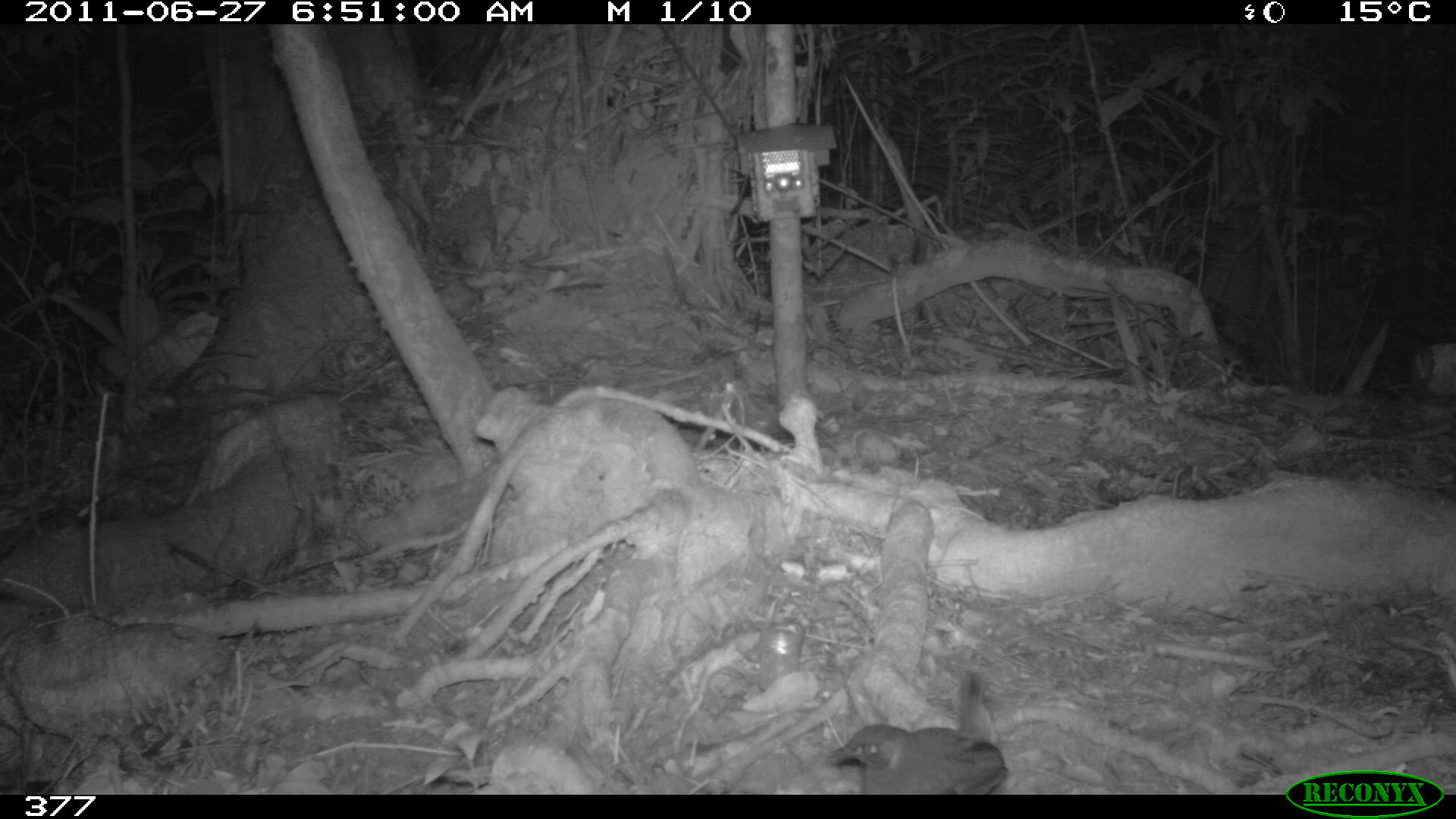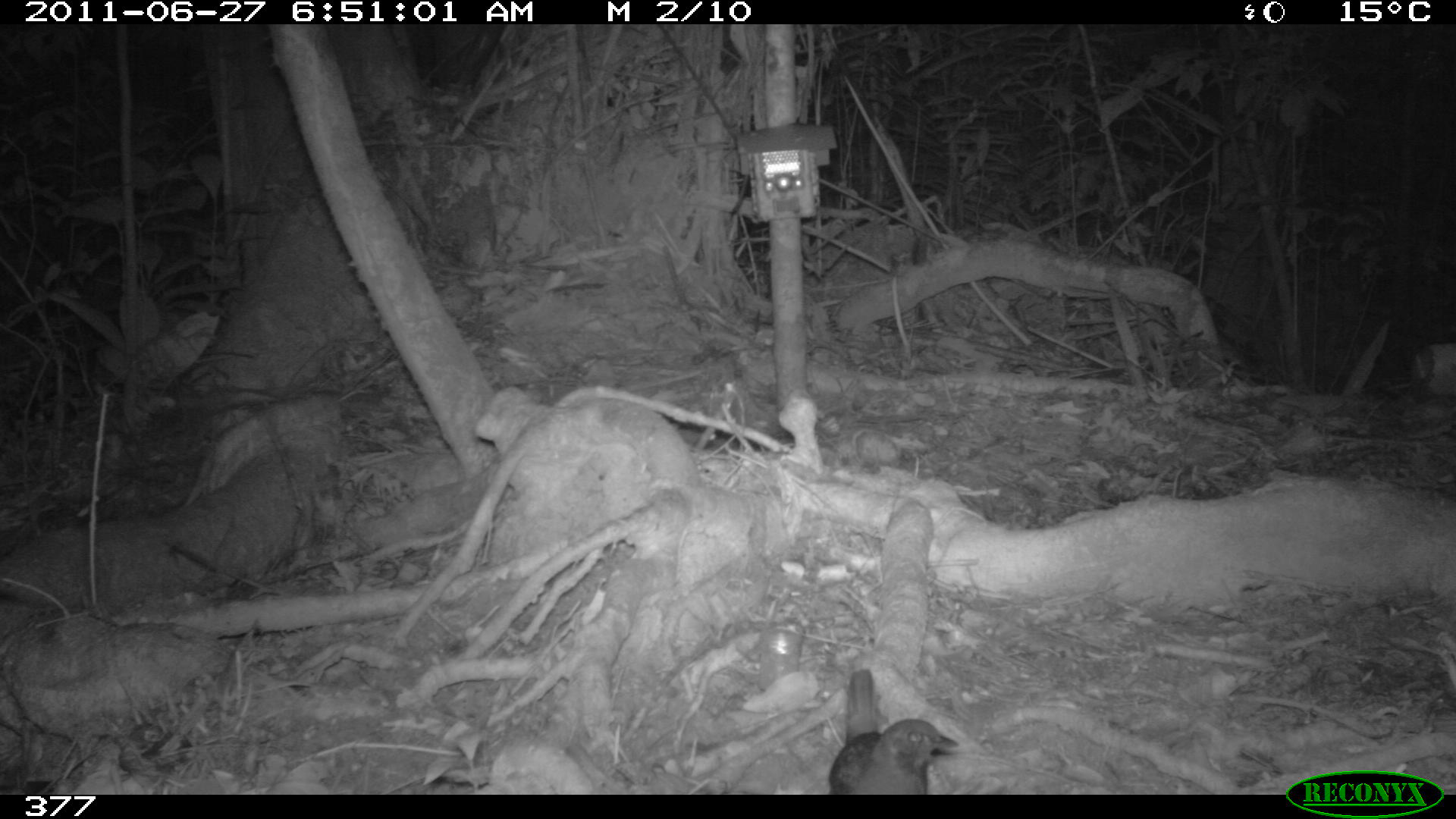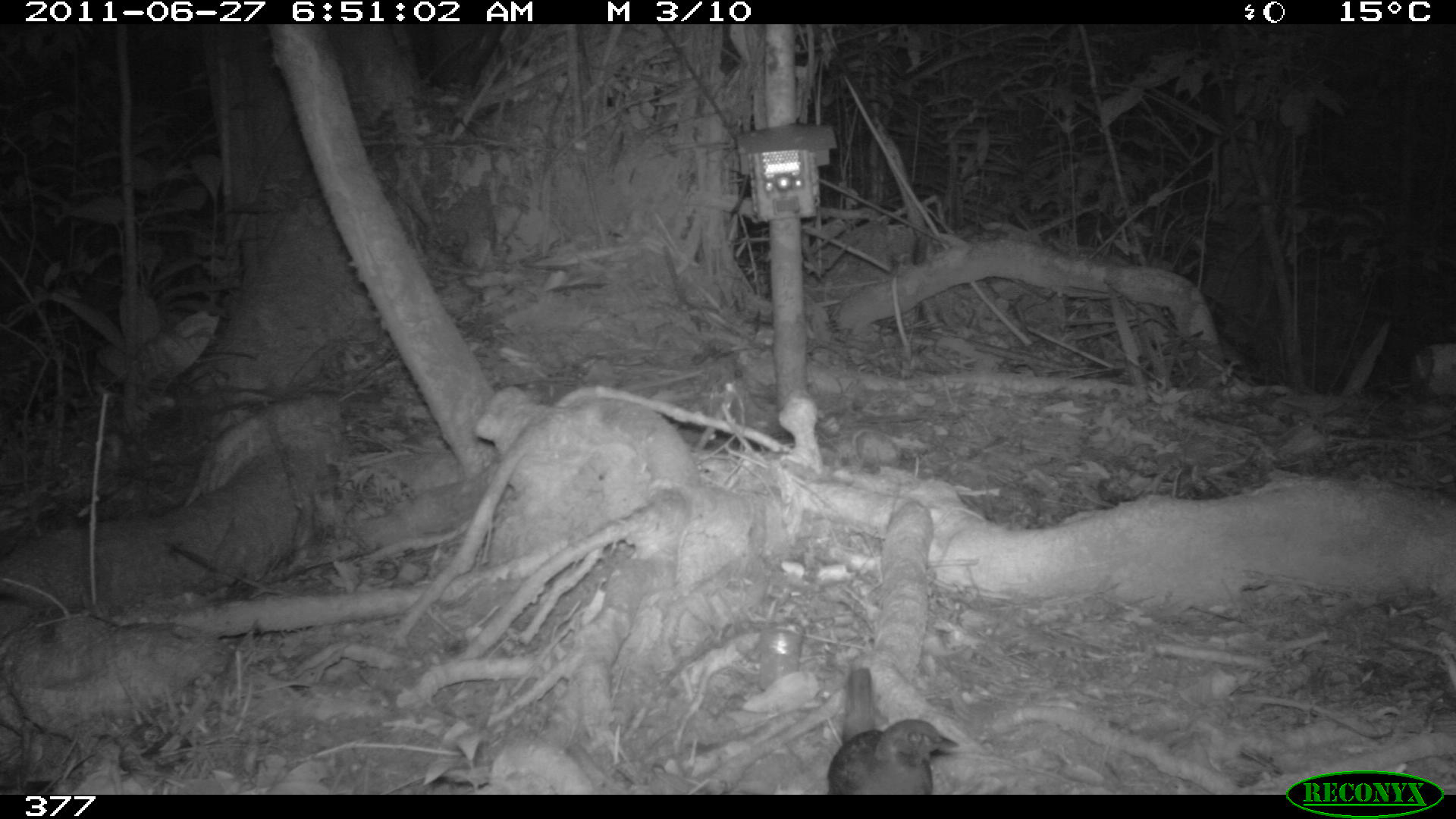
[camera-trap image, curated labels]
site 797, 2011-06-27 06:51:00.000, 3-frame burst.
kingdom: Animalia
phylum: Chordata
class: Aves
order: Passeriformes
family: Formicariidae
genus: Formicarius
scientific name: Formicarius analis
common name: black-faced antthrush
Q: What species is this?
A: Formicarius analis (black-faced antthrush).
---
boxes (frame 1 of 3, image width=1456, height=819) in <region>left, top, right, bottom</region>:
formicarius analis: <region>823, 668, 1009, 793</region>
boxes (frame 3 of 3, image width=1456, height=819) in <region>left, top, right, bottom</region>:
formicarius analis: <region>821, 665, 959, 795</region>